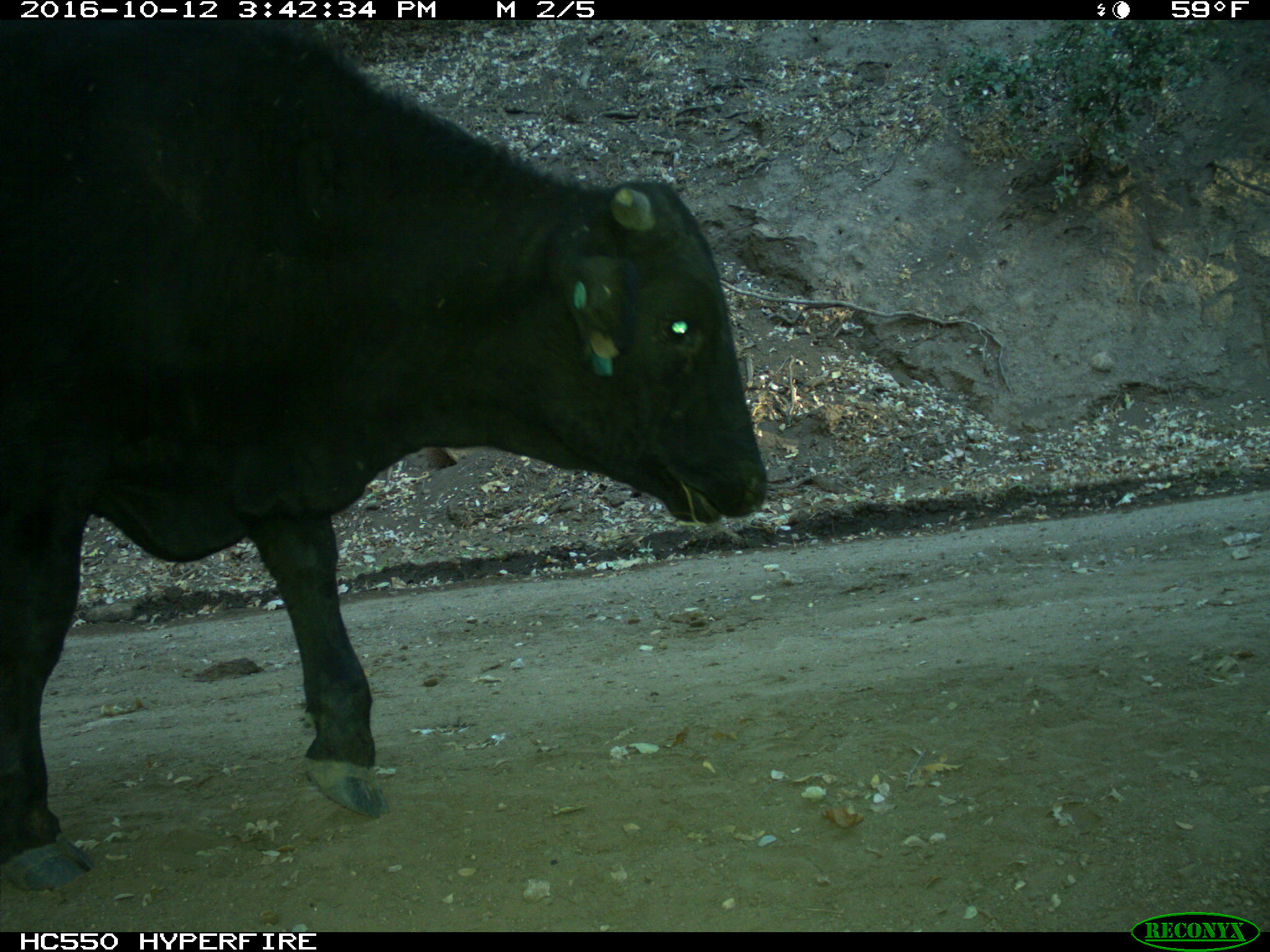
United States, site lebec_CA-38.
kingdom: Animalia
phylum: Chordata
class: Mammalia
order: Artiodactyla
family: Bovidae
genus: Bos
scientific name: Bos taurus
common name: domestic cow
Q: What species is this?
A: Bos taurus (domestic cow).